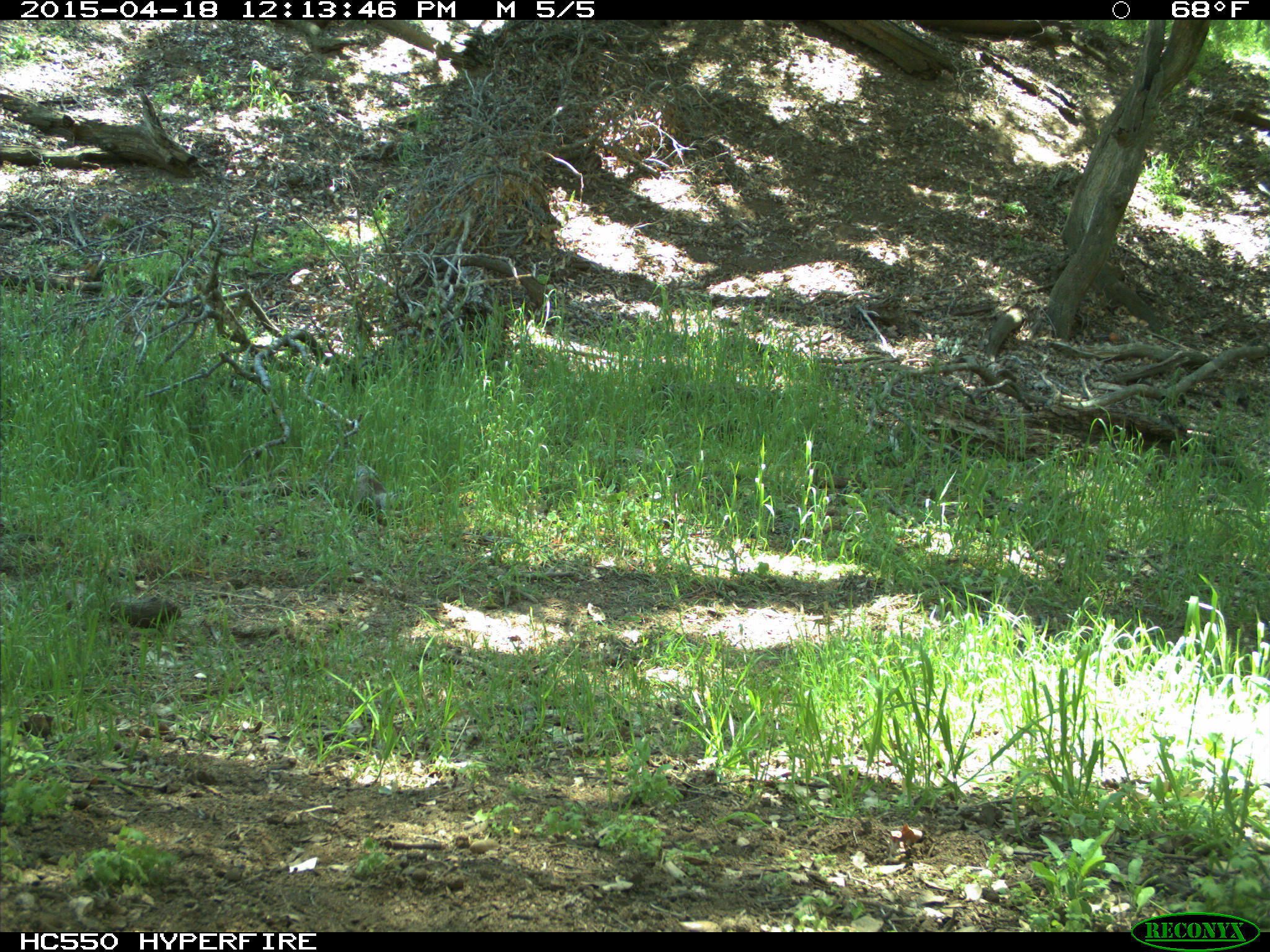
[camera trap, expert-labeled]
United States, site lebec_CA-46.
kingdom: Animalia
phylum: Chordata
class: Mammalia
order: Rodentia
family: Sciuridae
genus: Otospermophilus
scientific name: Otospermophilus beecheyi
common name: california ground squirrel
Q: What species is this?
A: Otospermophilus beecheyi (california ground squirrel).